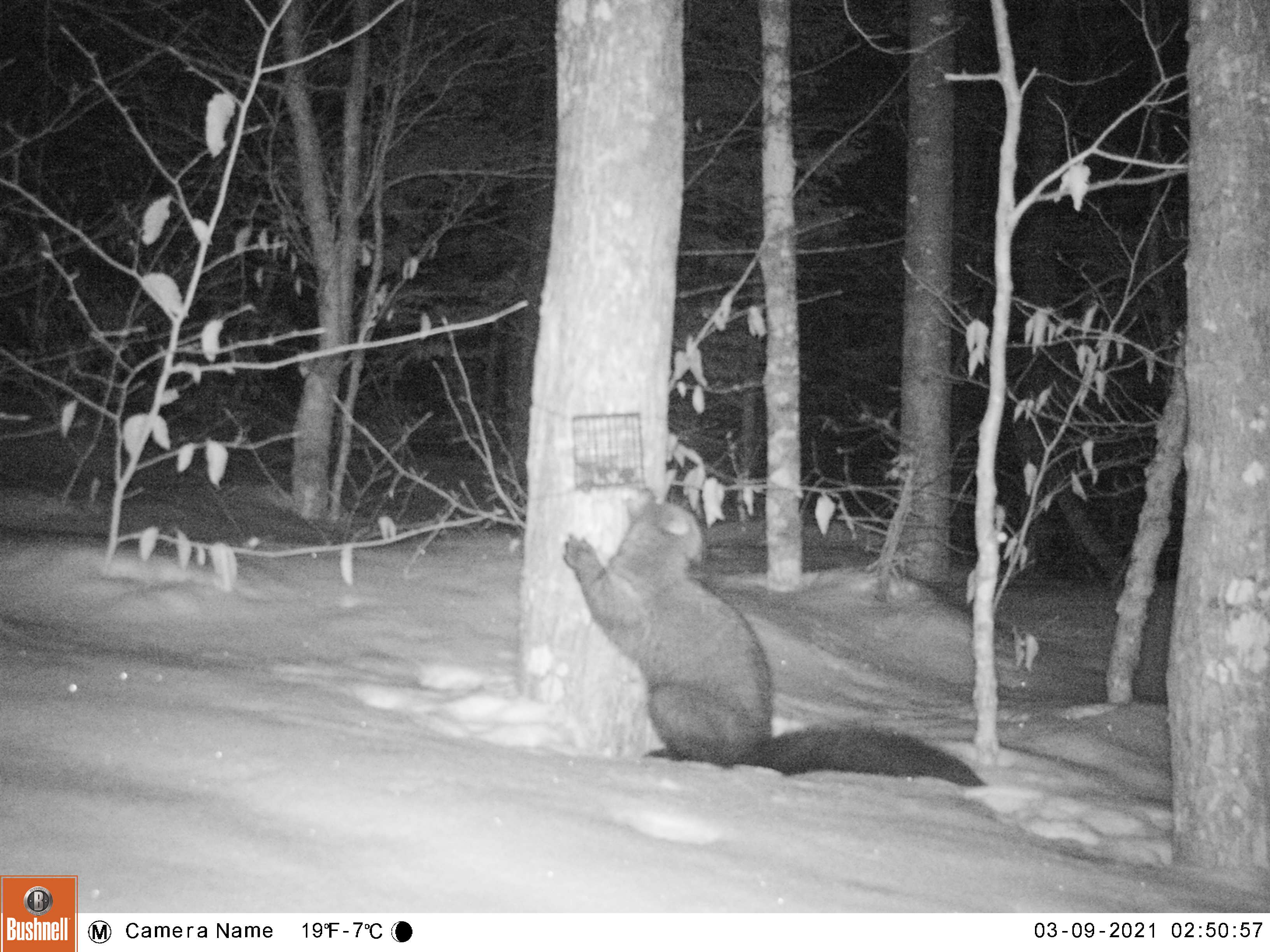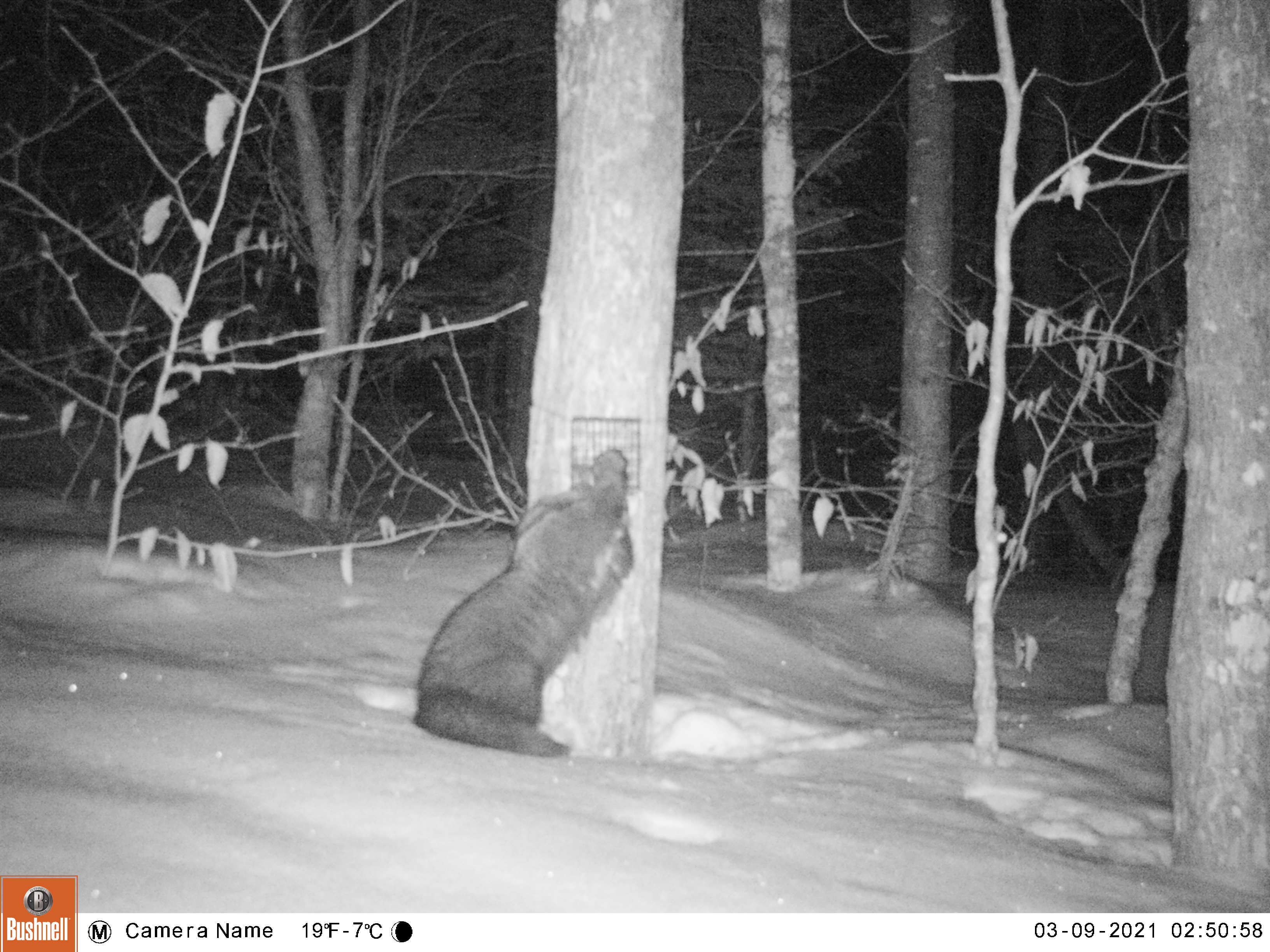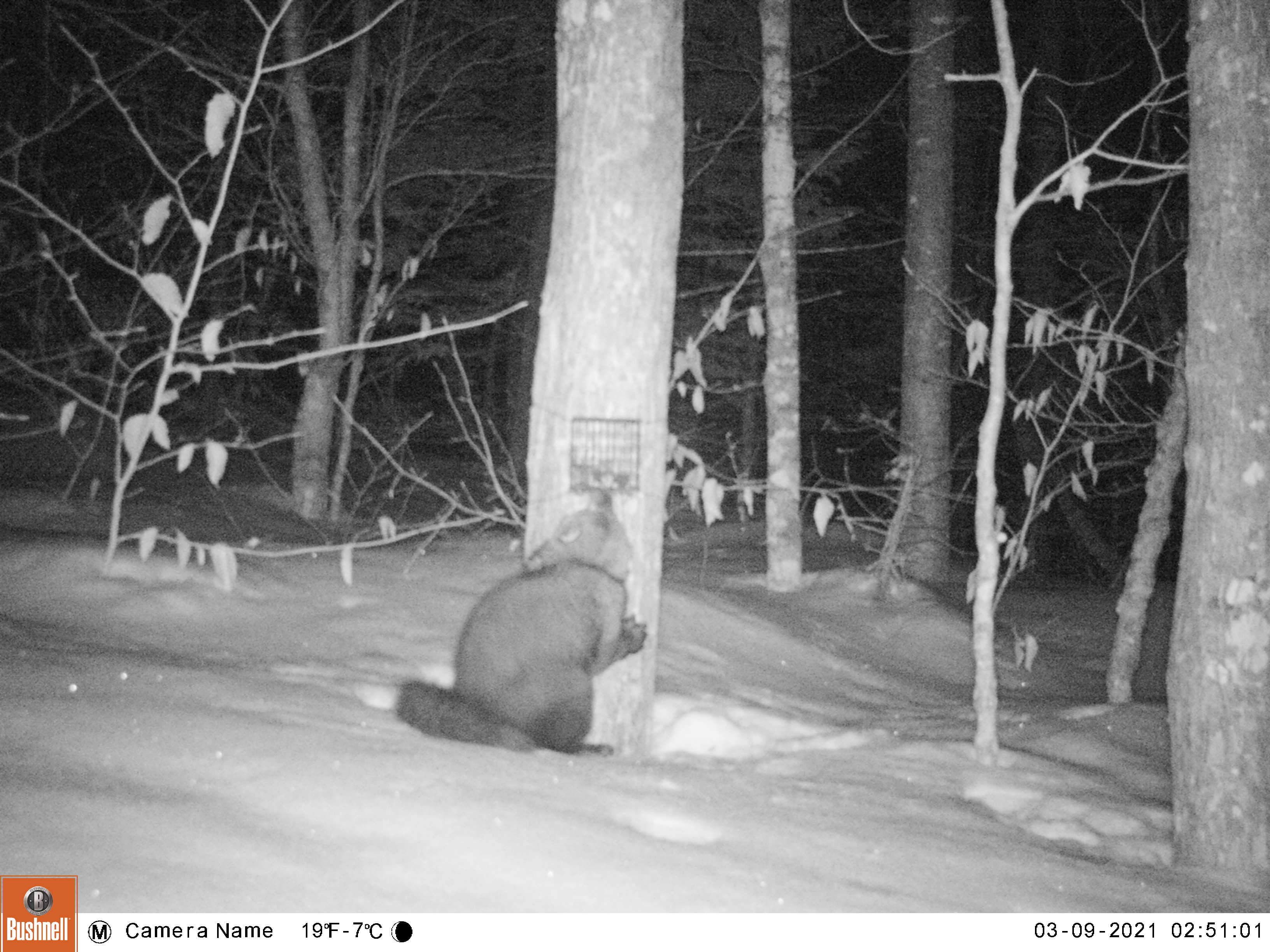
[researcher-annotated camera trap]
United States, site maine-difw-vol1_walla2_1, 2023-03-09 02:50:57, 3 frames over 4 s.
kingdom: Animalia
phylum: Chordata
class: Mammalia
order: Carnivora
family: Mustelidae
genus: Pekania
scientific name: Pekania pennanti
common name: fisher